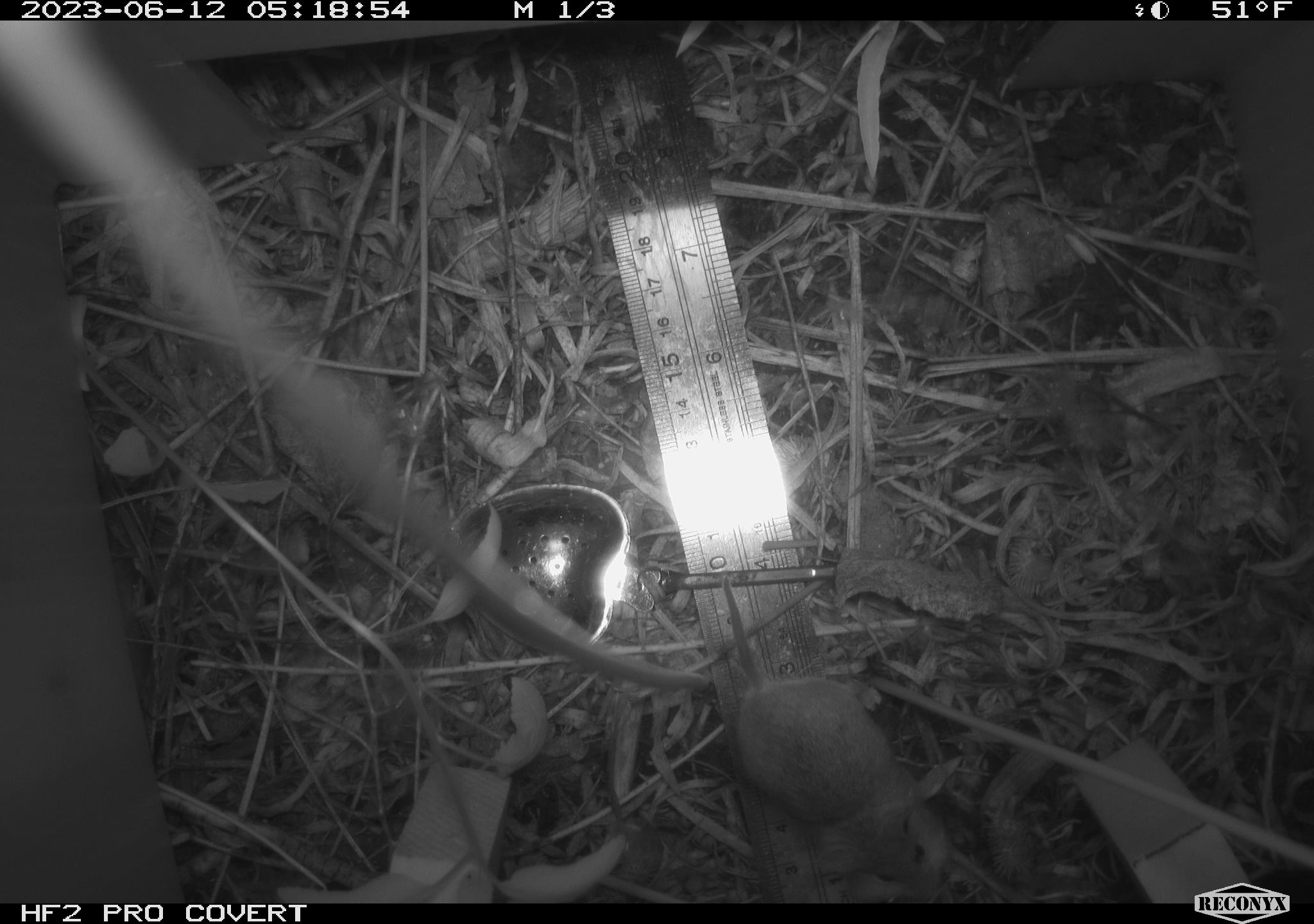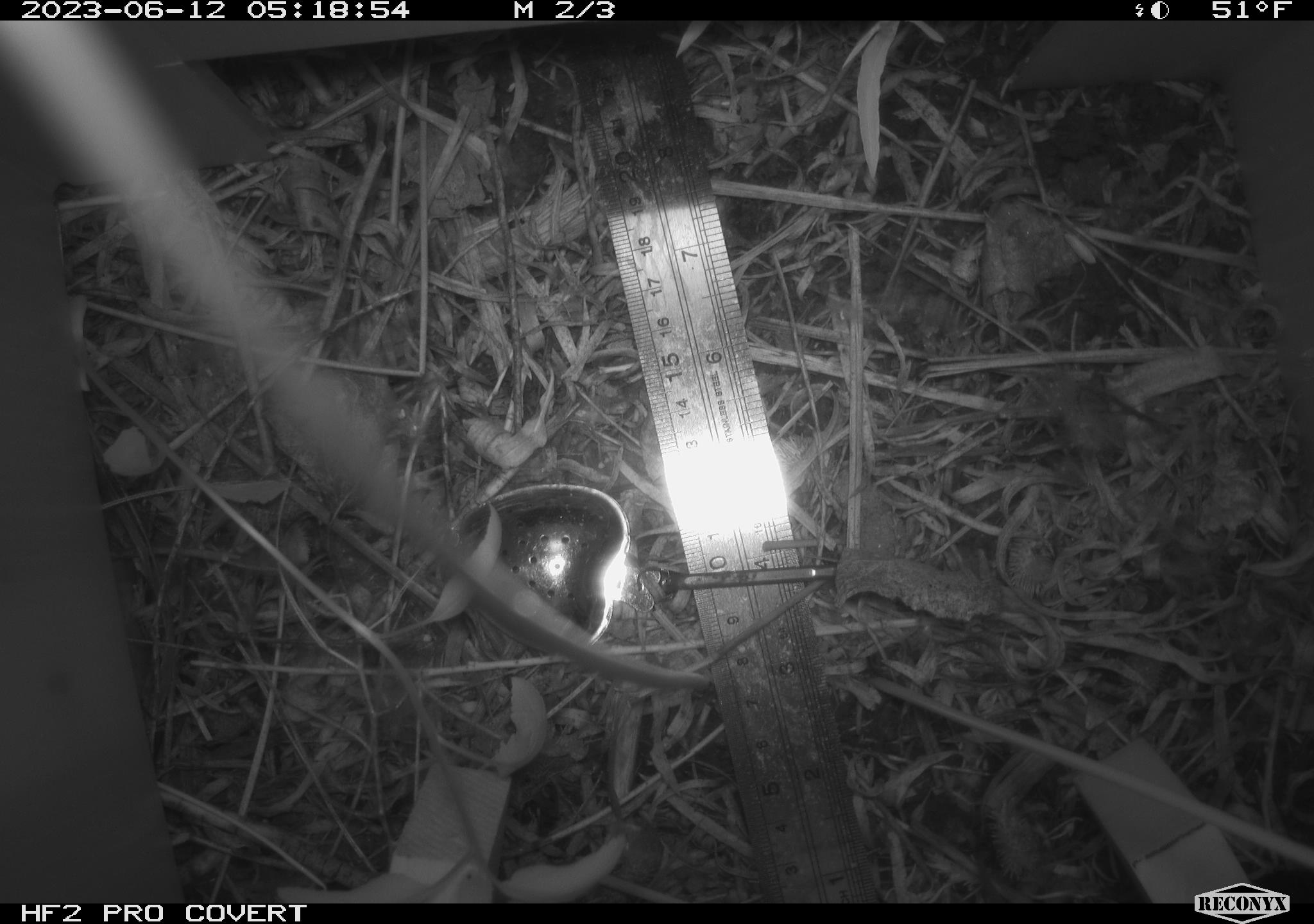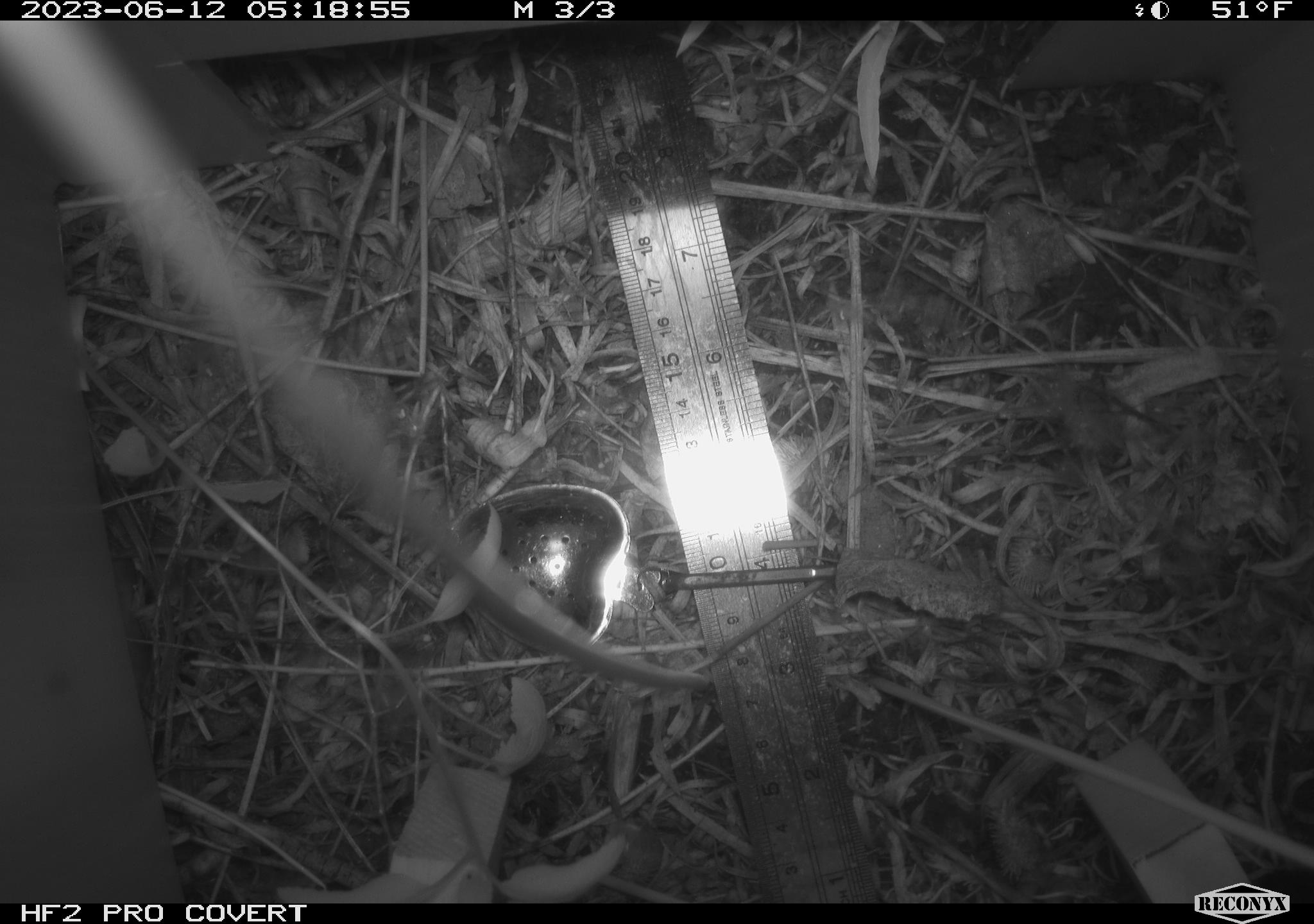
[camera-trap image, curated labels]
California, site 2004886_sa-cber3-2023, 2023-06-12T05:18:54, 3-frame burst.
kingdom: Animalia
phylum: Chordata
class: Mammalia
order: Rodentia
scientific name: Rodentia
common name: mouse species